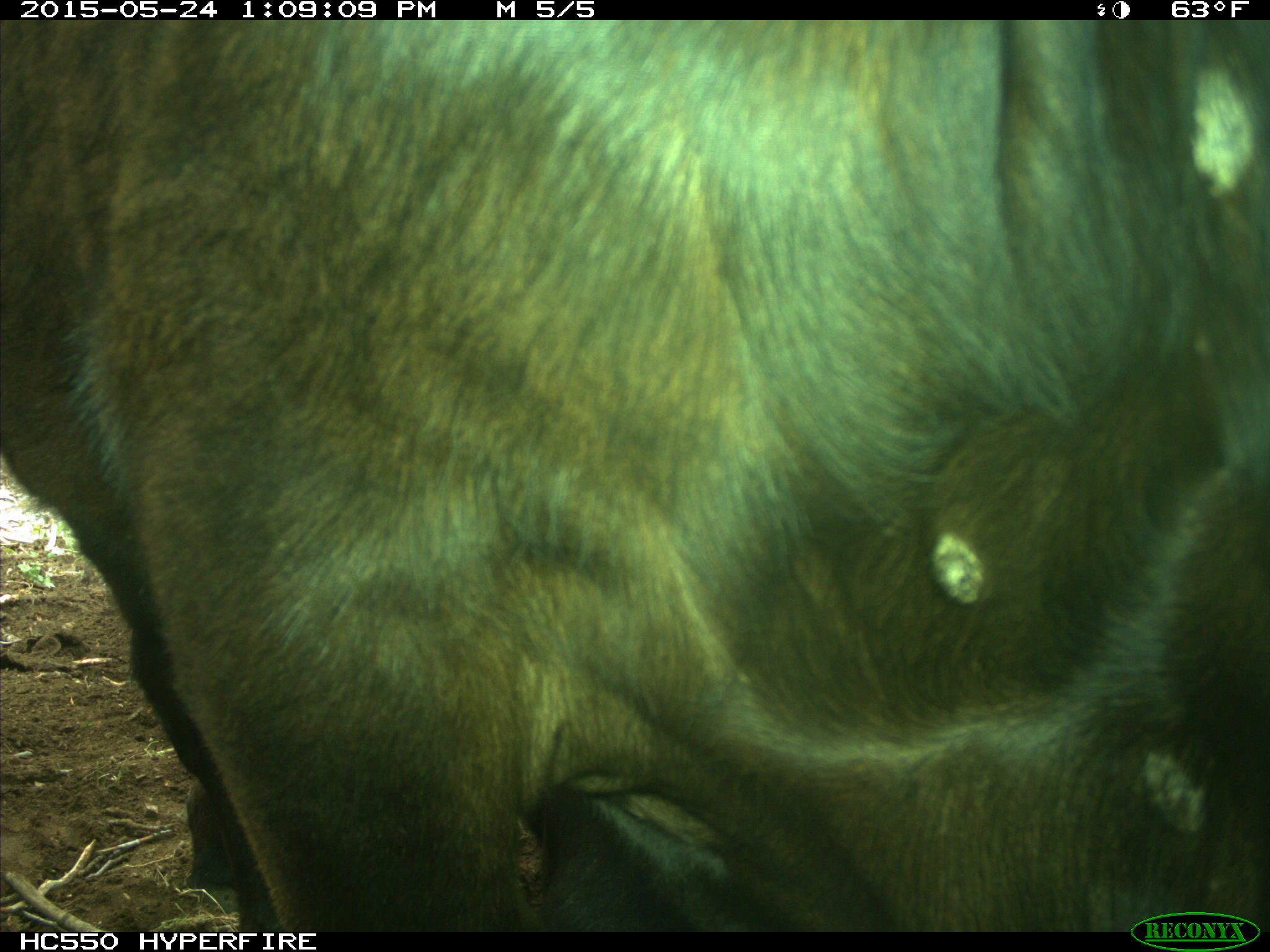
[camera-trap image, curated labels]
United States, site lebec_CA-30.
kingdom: Animalia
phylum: Chordata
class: Mammalia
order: Artiodactyla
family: Bovidae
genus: Bos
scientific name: Bos taurus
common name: domestic cow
Bos taurus (domestic cow).